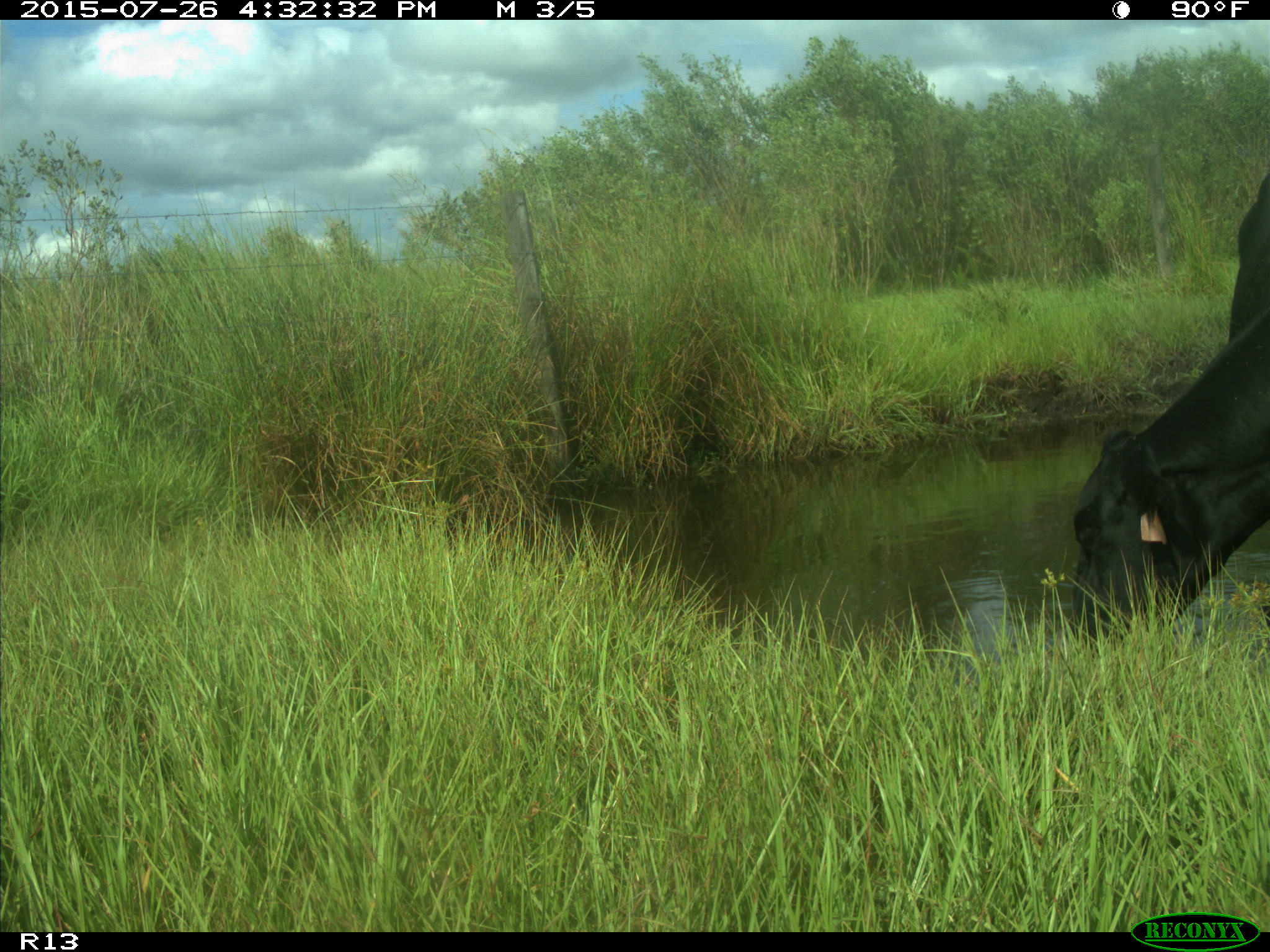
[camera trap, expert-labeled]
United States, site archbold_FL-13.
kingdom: Animalia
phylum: Chordata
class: Mammalia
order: Artiodactyla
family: Bovidae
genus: Bos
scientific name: Bos taurus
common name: domestic cow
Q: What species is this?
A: Bos taurus (domestic cow).